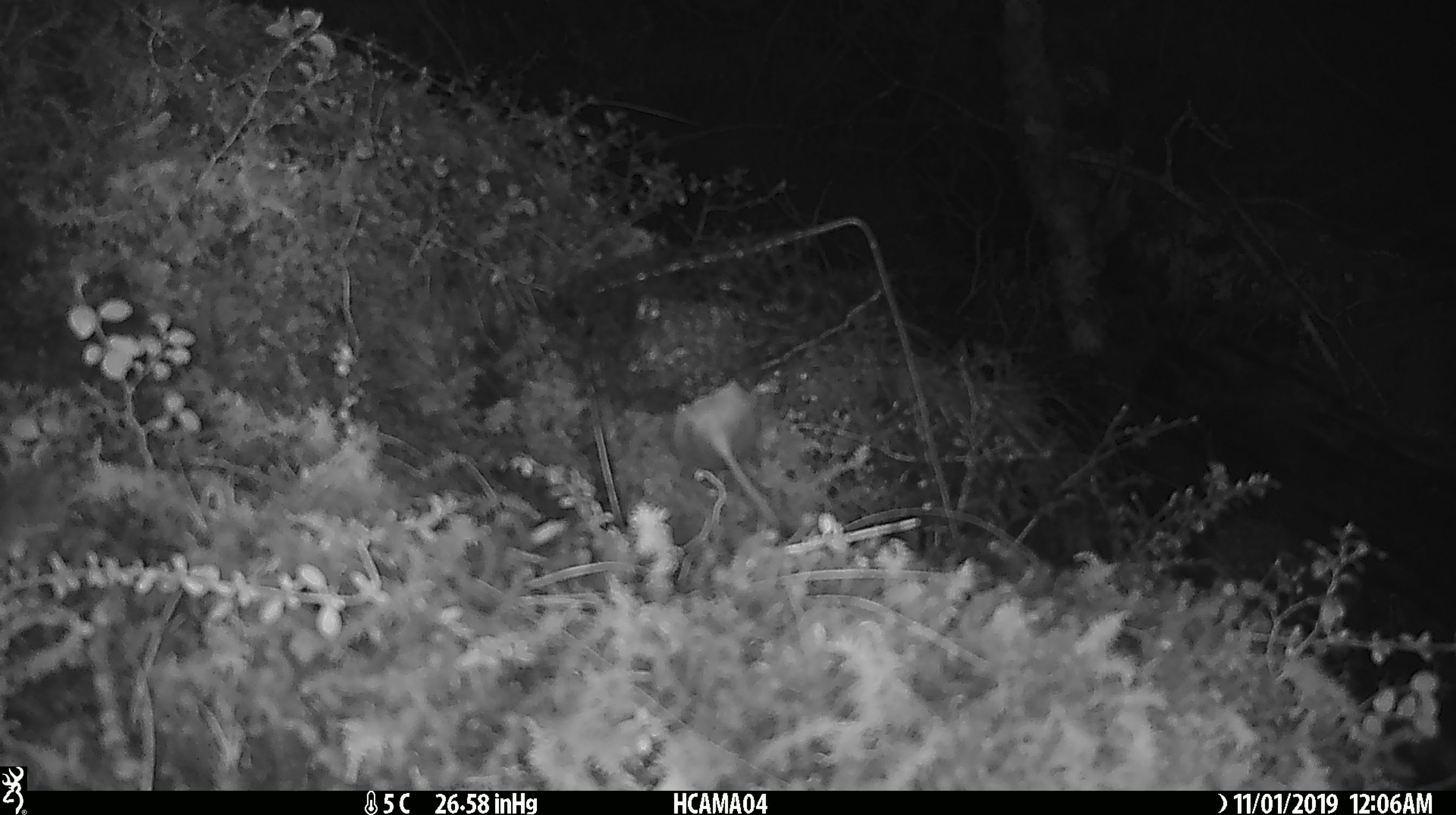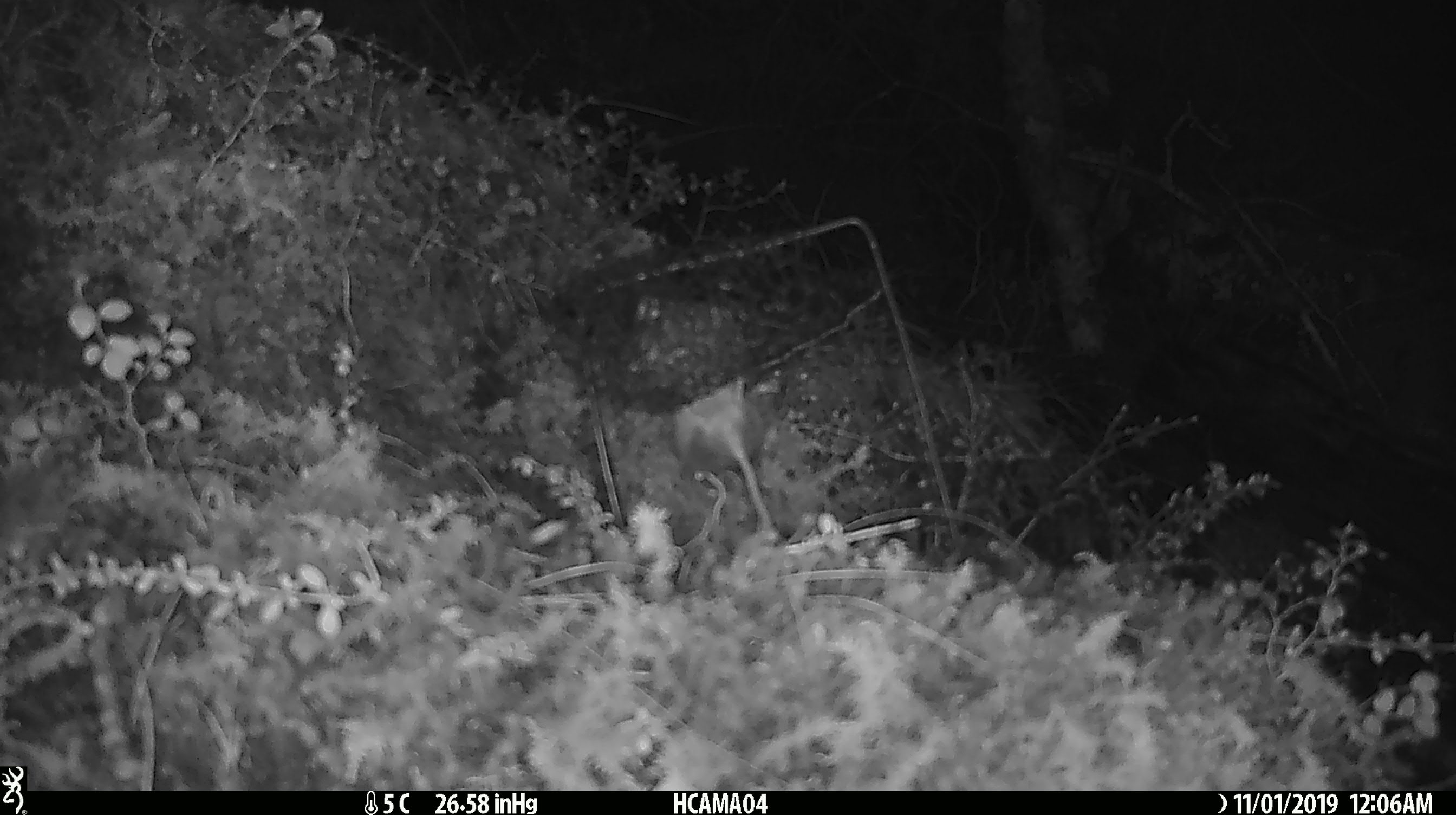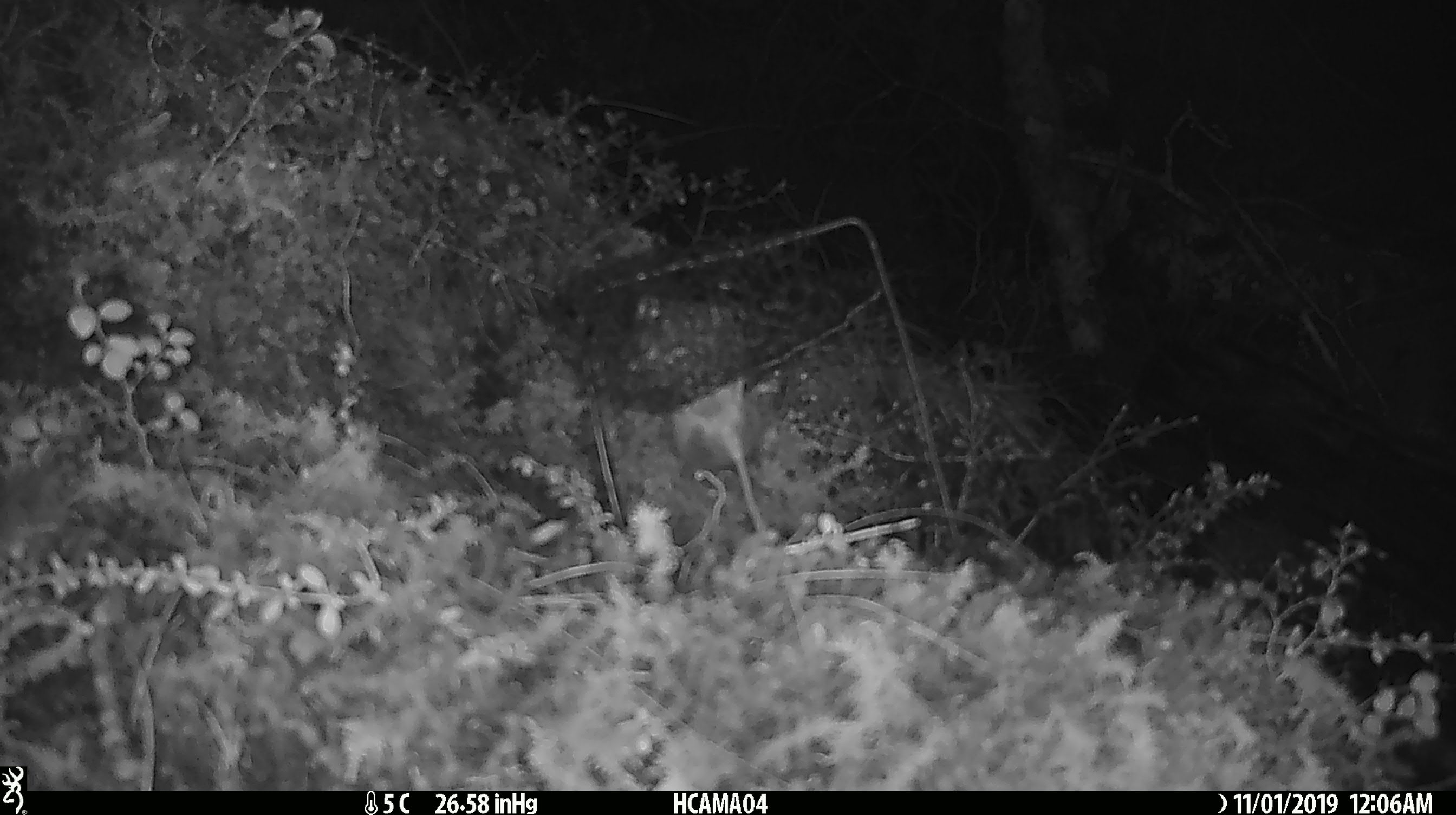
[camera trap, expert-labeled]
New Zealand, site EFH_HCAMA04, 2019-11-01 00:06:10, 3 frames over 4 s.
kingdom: Animalia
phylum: Chordata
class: Mammalia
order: Rodentia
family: Muridae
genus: Mus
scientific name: Mus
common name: mouse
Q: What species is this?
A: Mouse (Mus).